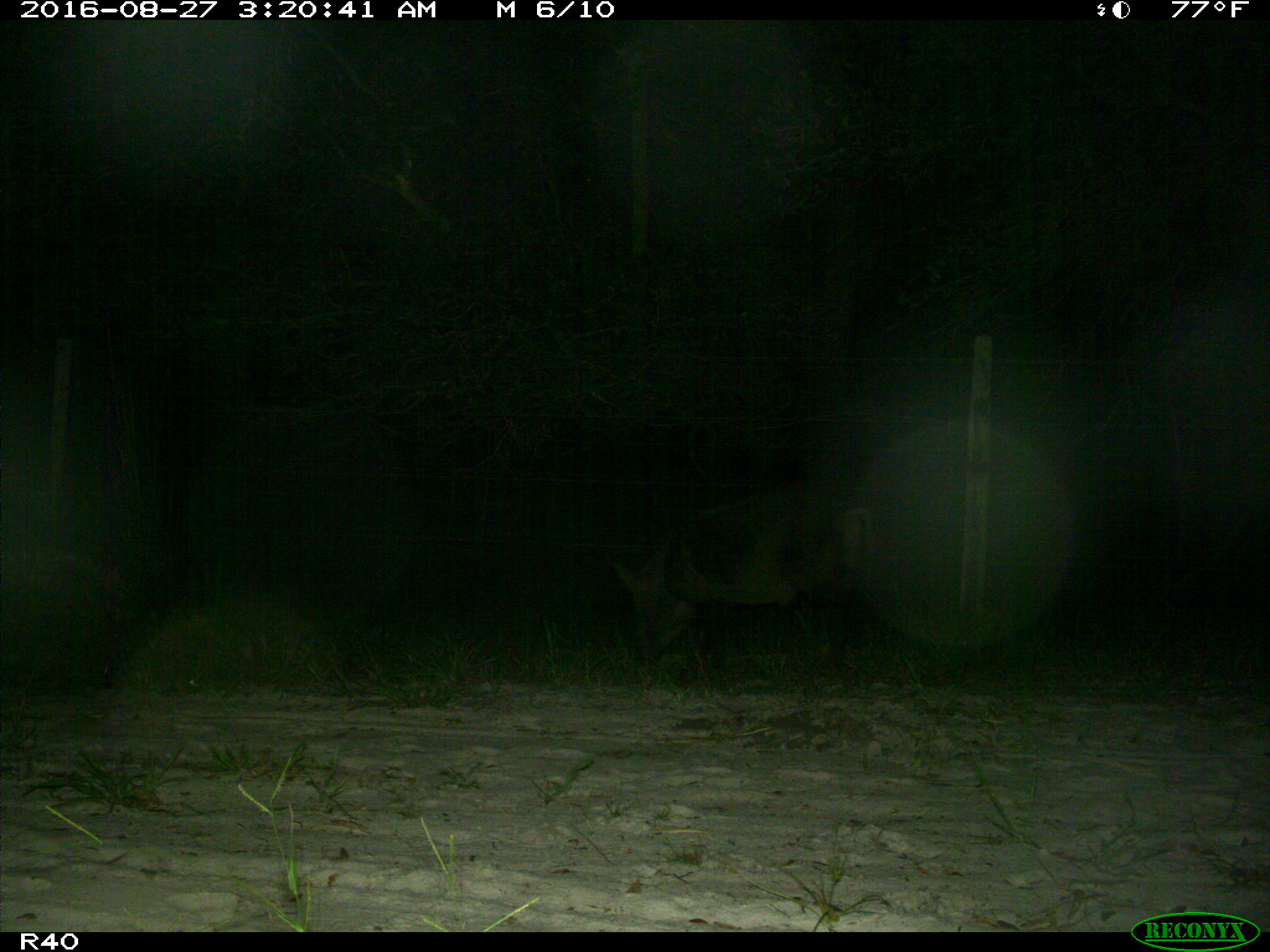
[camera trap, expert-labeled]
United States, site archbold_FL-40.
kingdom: Animalia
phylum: Chordata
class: Mammalia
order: Artiodactyla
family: Suidae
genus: Sus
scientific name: Sus scrofa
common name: wild boar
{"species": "Sus scrofa (wild boar)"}